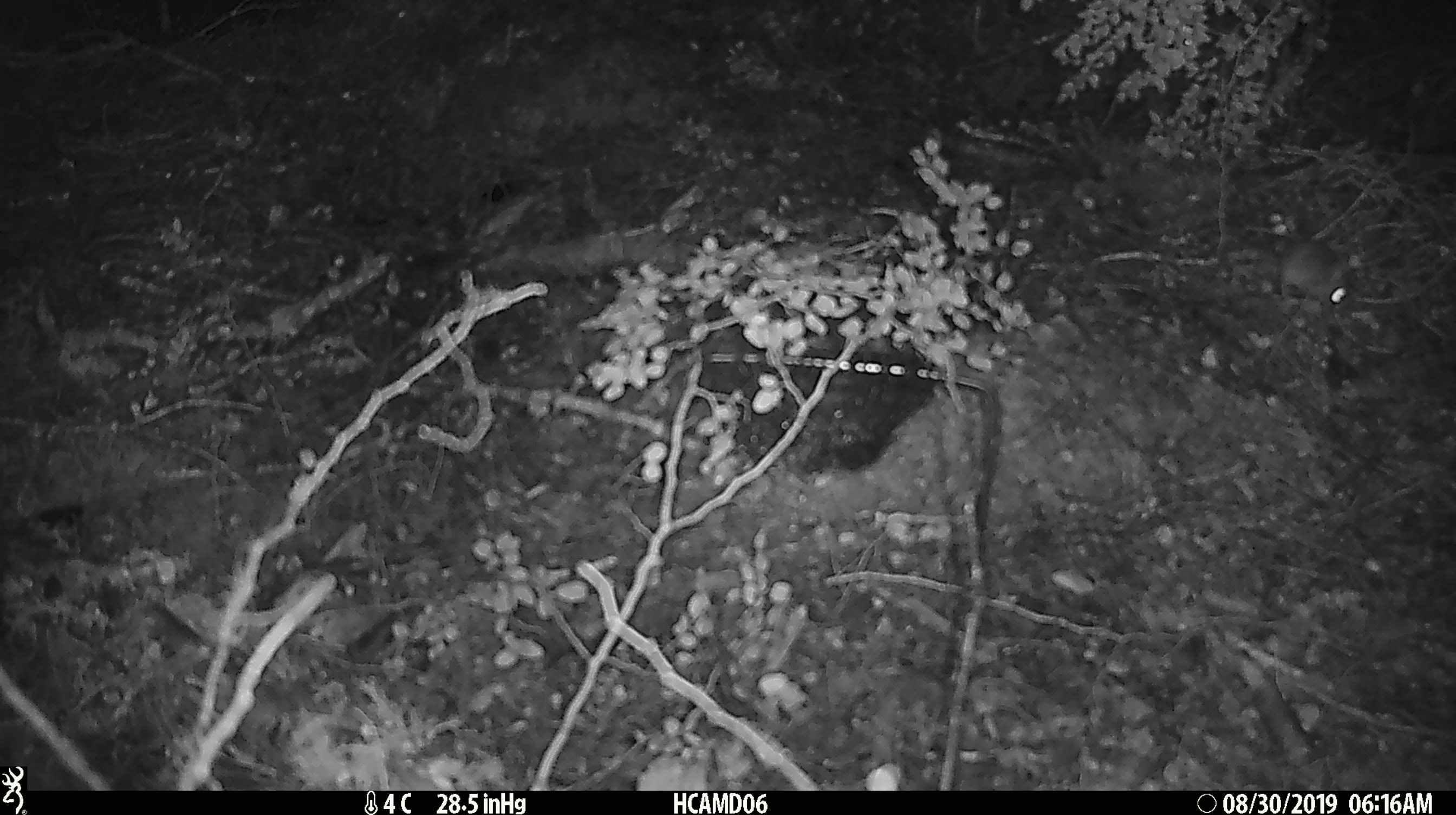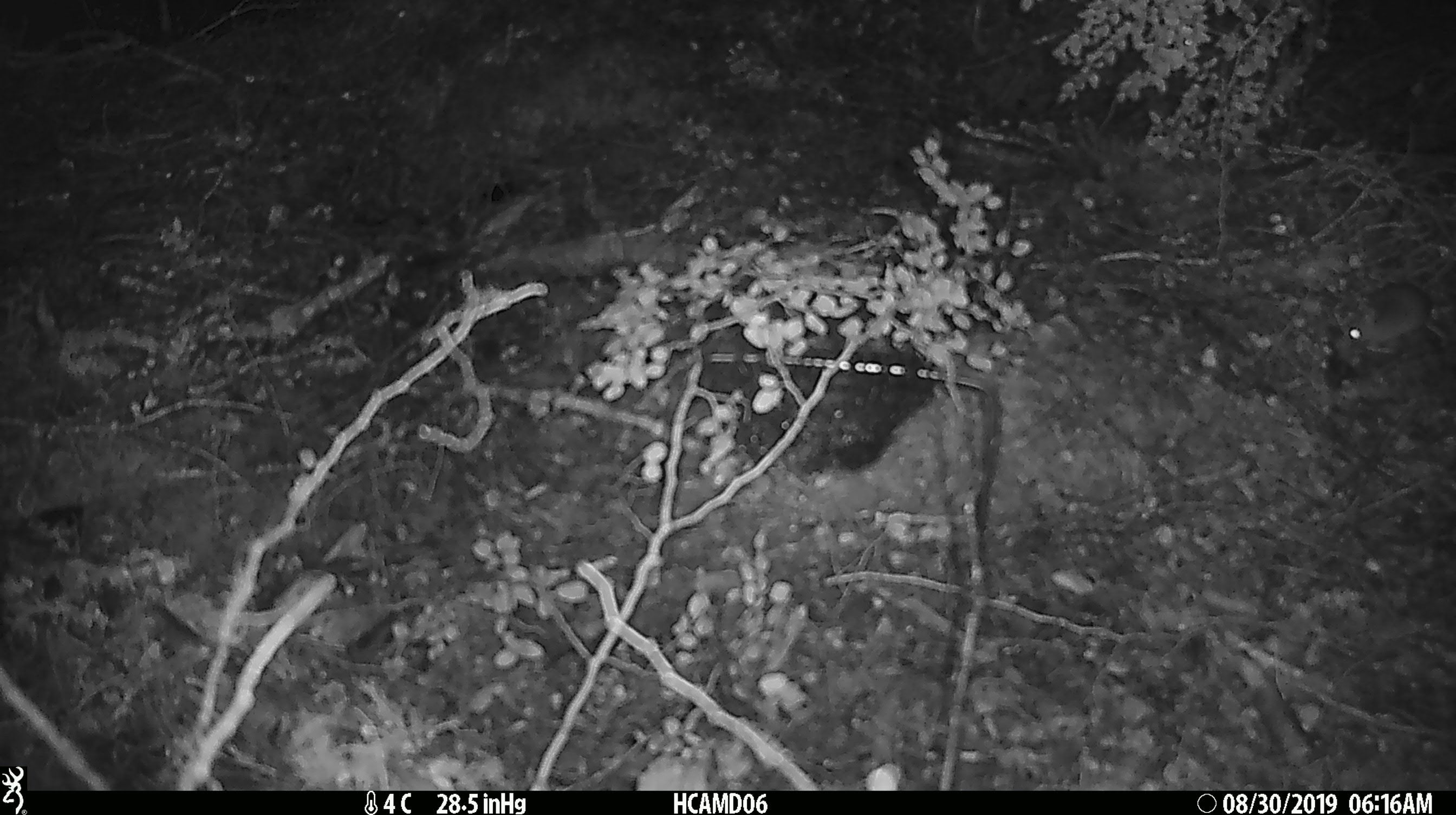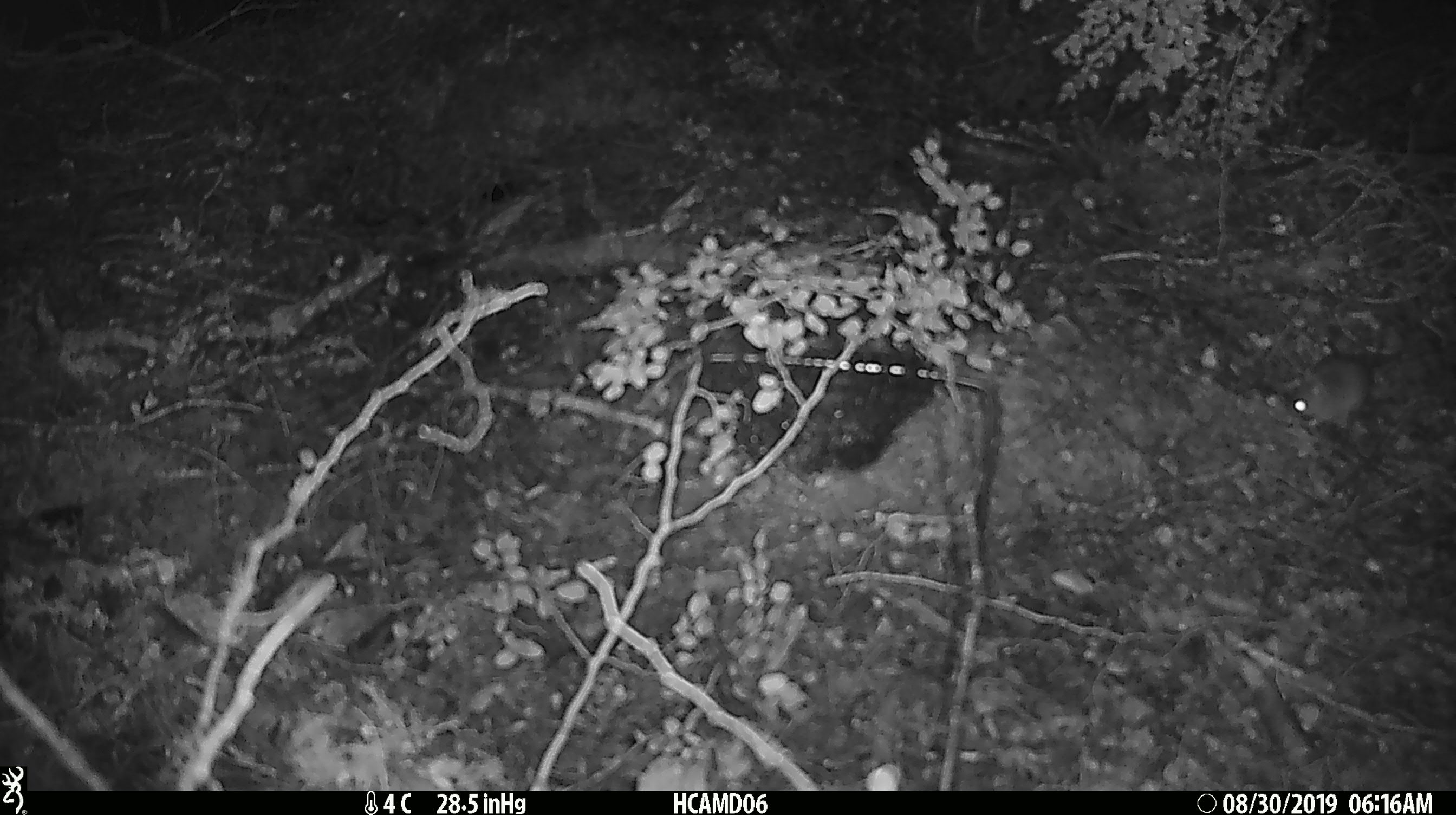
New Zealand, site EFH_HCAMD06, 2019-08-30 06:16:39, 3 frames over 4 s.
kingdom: Animalia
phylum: Chordata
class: Mammalia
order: Rodentia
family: Muridae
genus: Mus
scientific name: Mus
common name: mouse